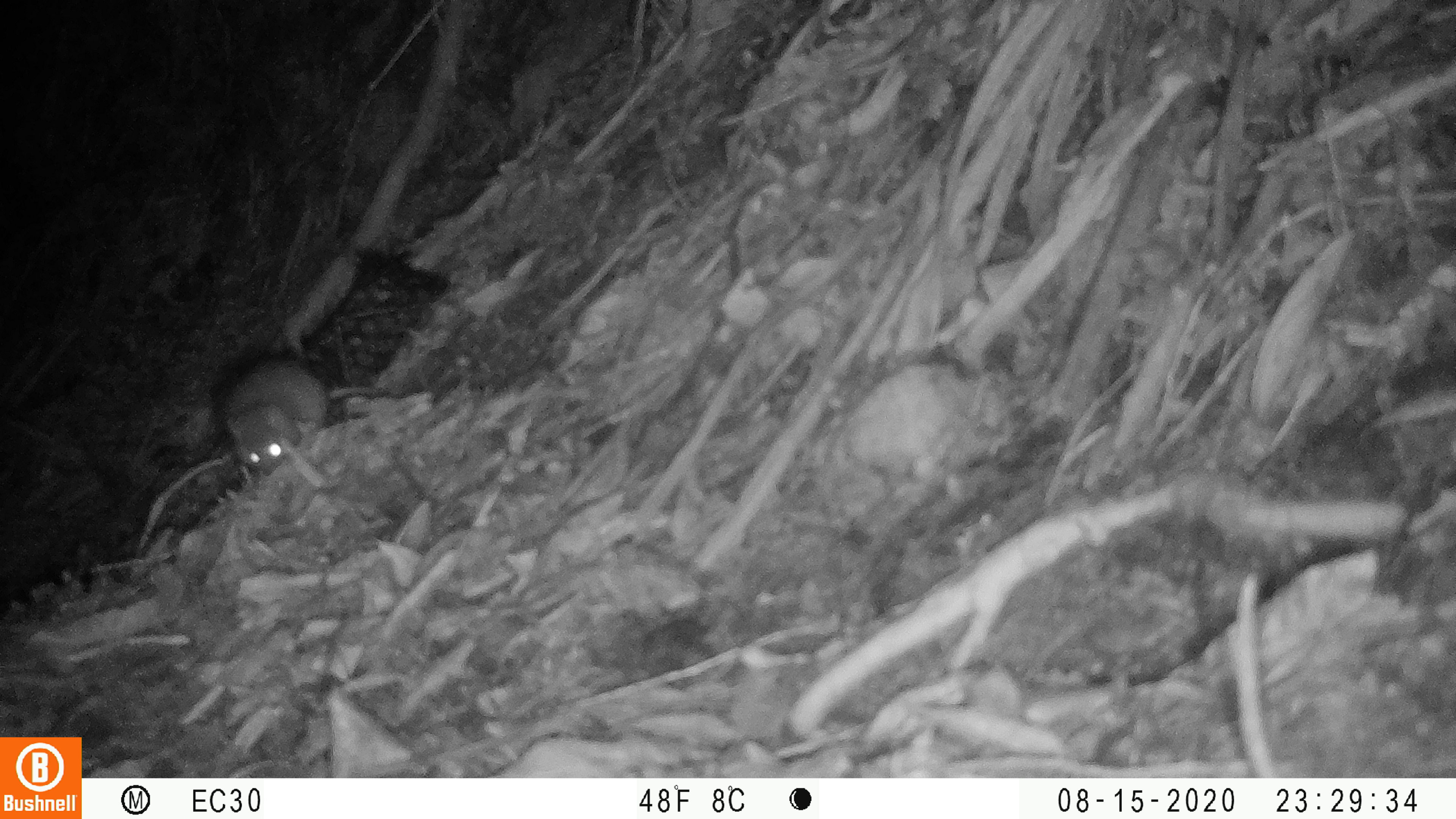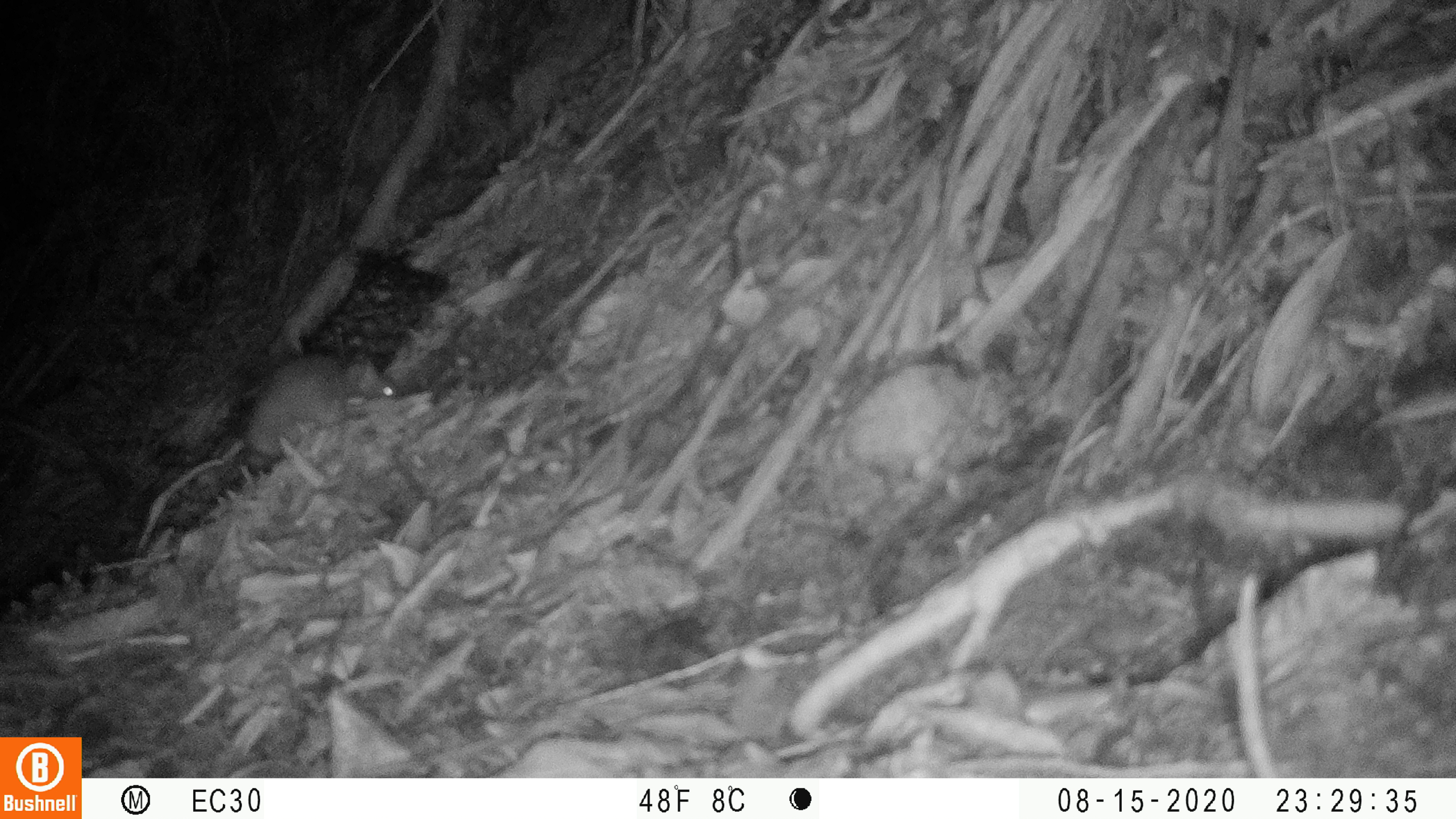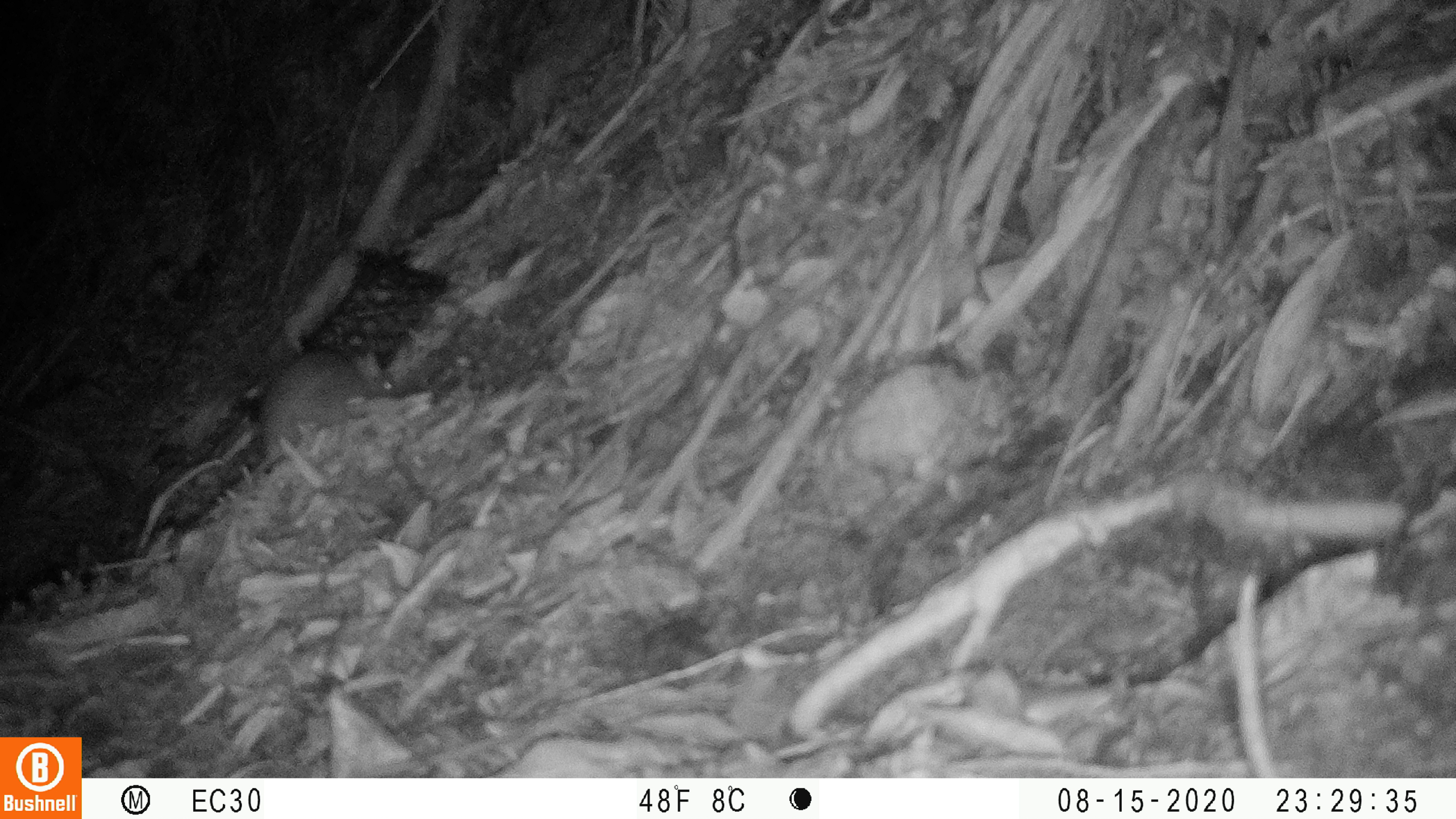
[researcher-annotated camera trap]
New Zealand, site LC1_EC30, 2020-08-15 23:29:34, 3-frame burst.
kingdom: Animalia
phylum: Chordata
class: Mammalia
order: Rodentia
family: Muridae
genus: Rattus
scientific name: Rattus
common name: rat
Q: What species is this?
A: Rat (Rattus).